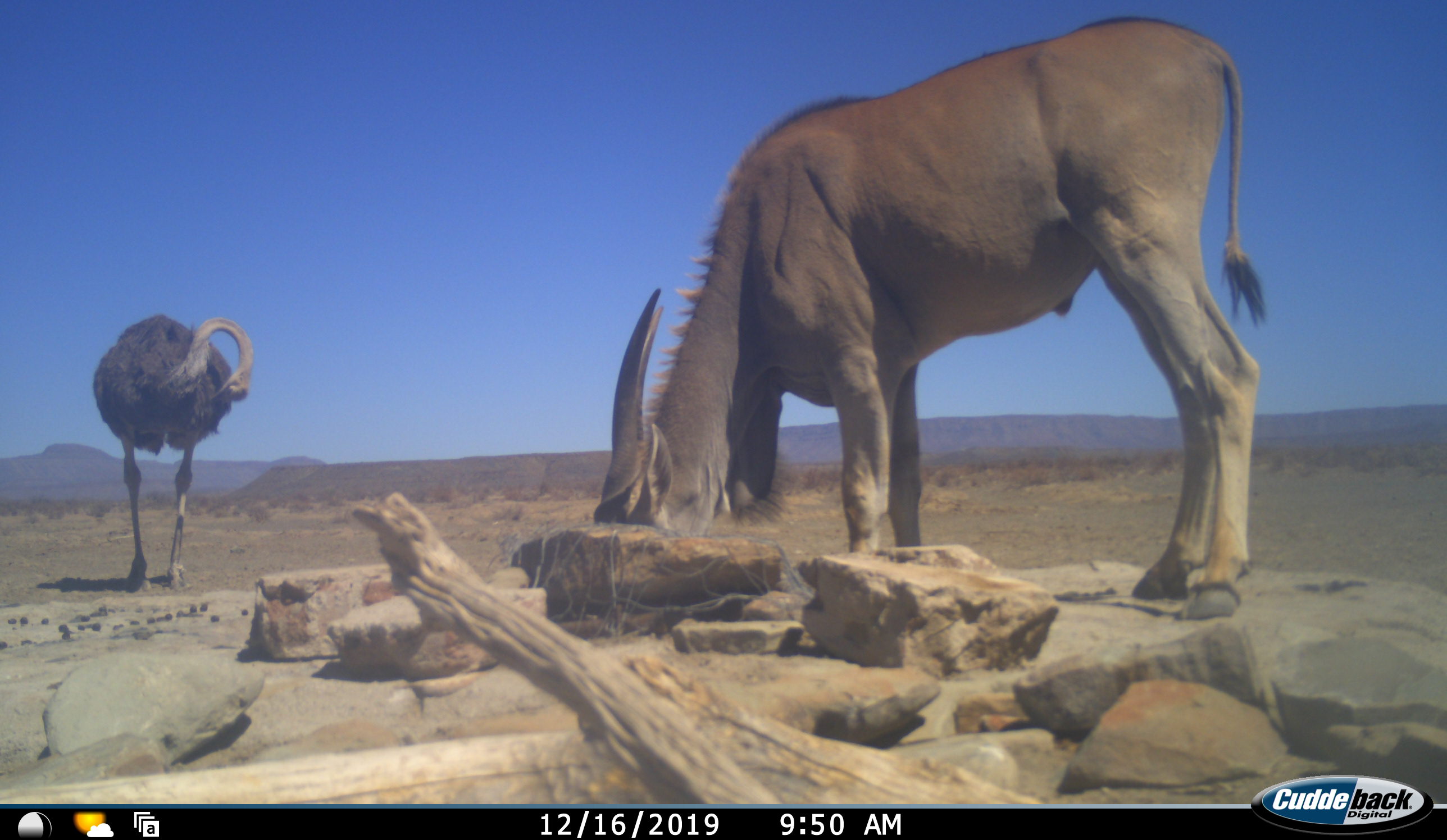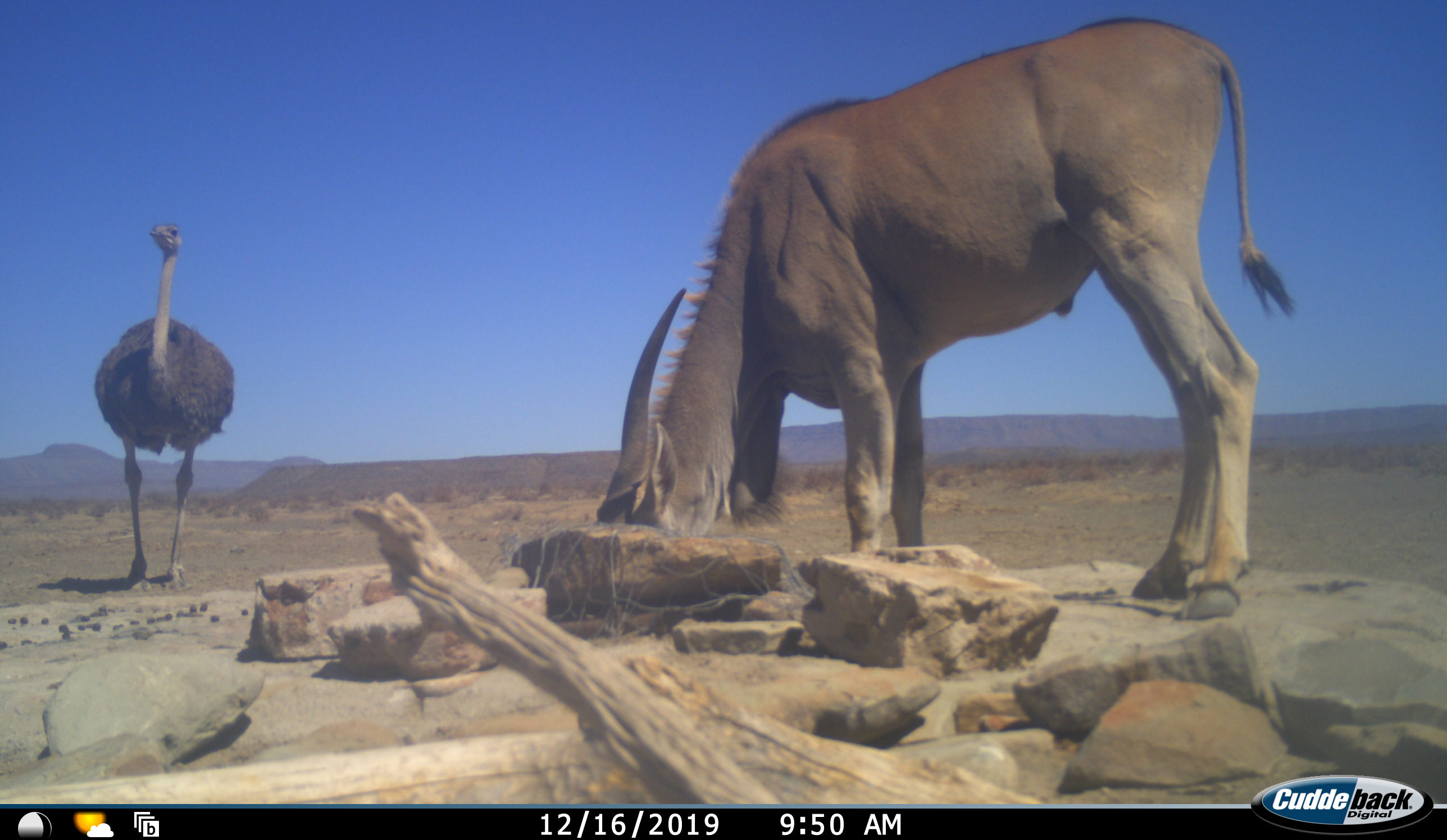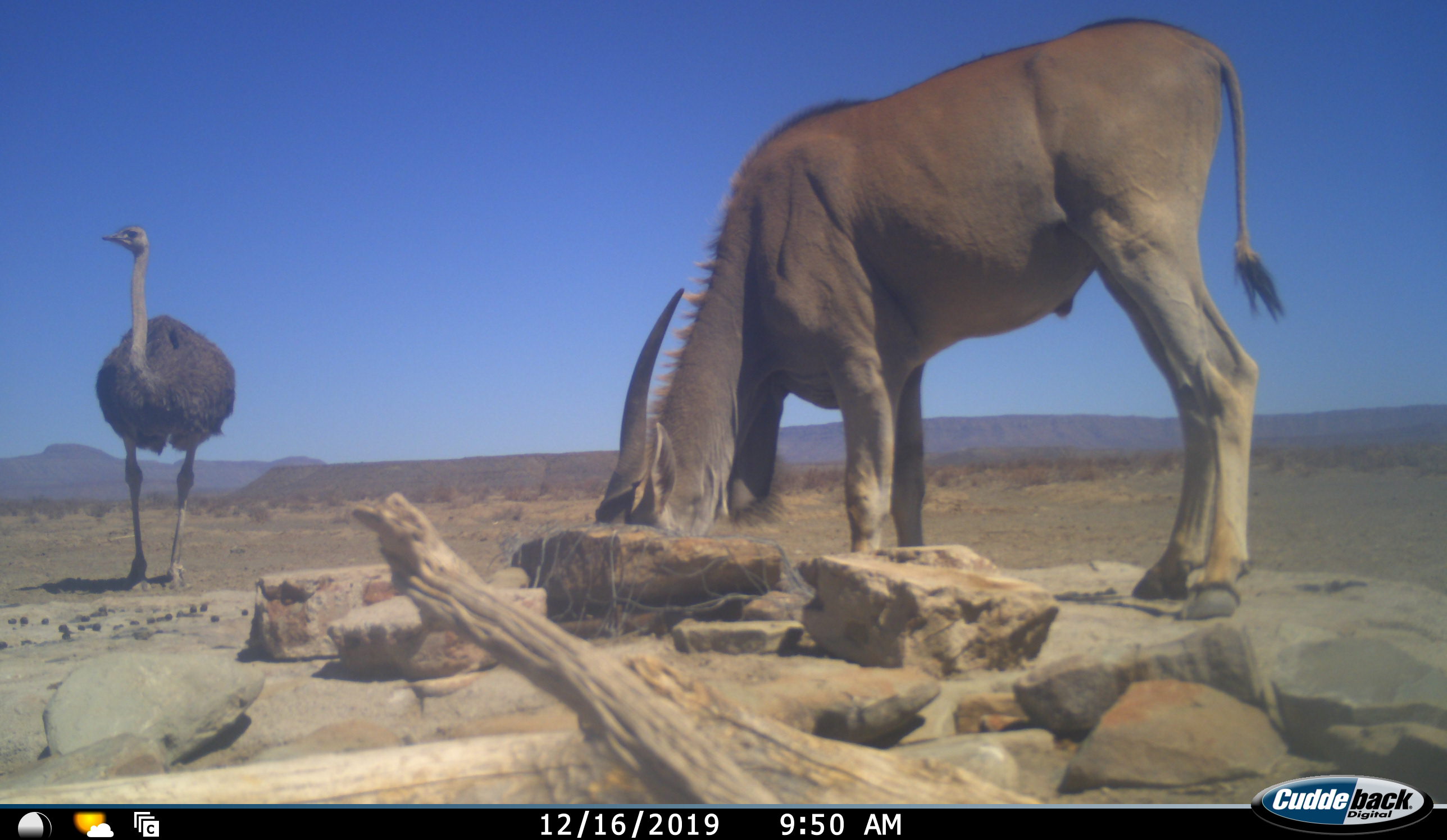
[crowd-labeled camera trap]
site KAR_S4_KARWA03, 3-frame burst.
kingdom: Animalia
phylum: Chordata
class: Mammalia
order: Artiodactyla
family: Bovidae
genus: Tragelaphus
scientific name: Tragelaphus oryx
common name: eland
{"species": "eland (Tragelaphus oryx)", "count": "1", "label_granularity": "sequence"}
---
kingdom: Animalia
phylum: Chordata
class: Aves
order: Struthioniformes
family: Struthionidae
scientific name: Struthionidae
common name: ostrich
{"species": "ostrich (Struthionidae)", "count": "1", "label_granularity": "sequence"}